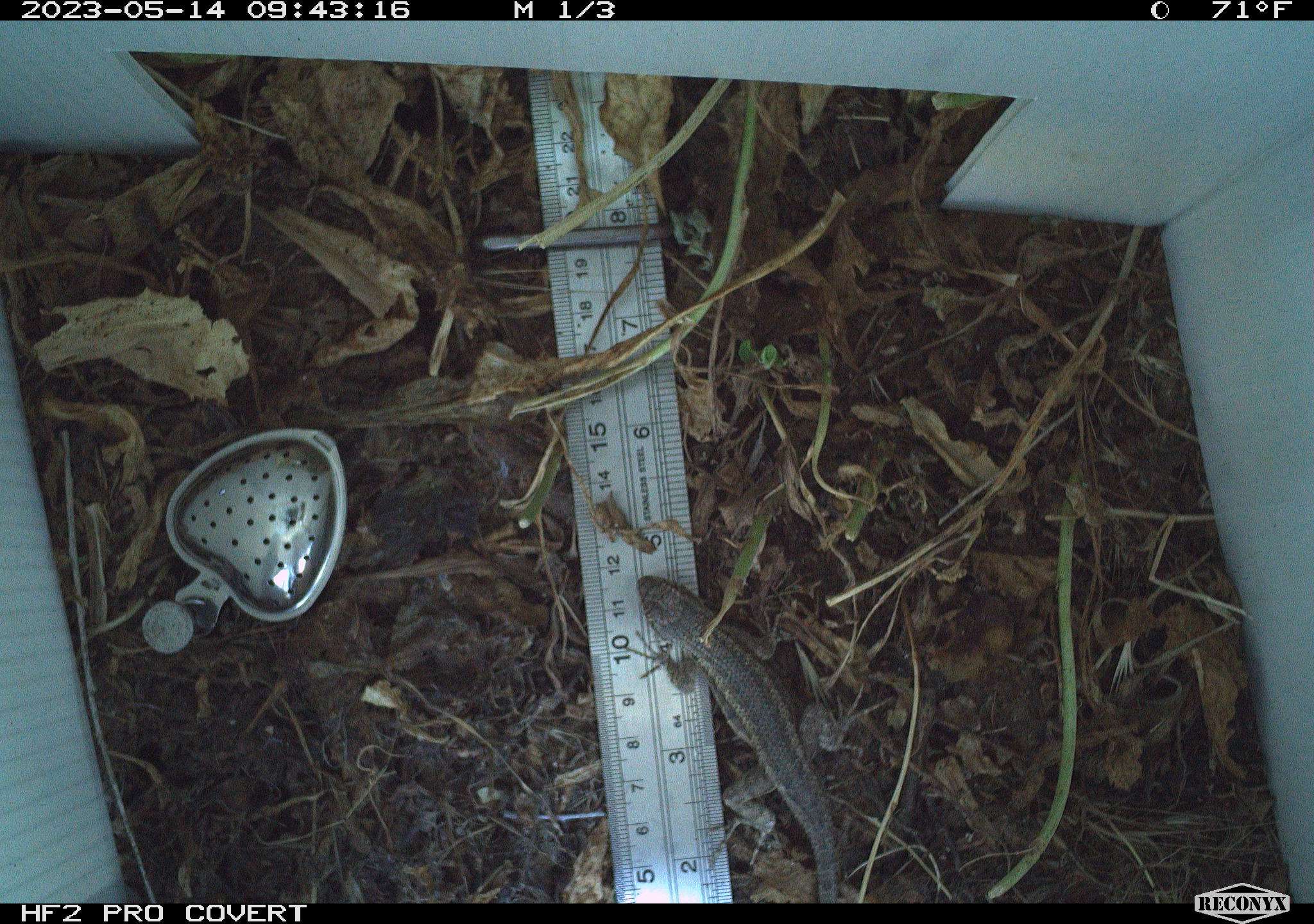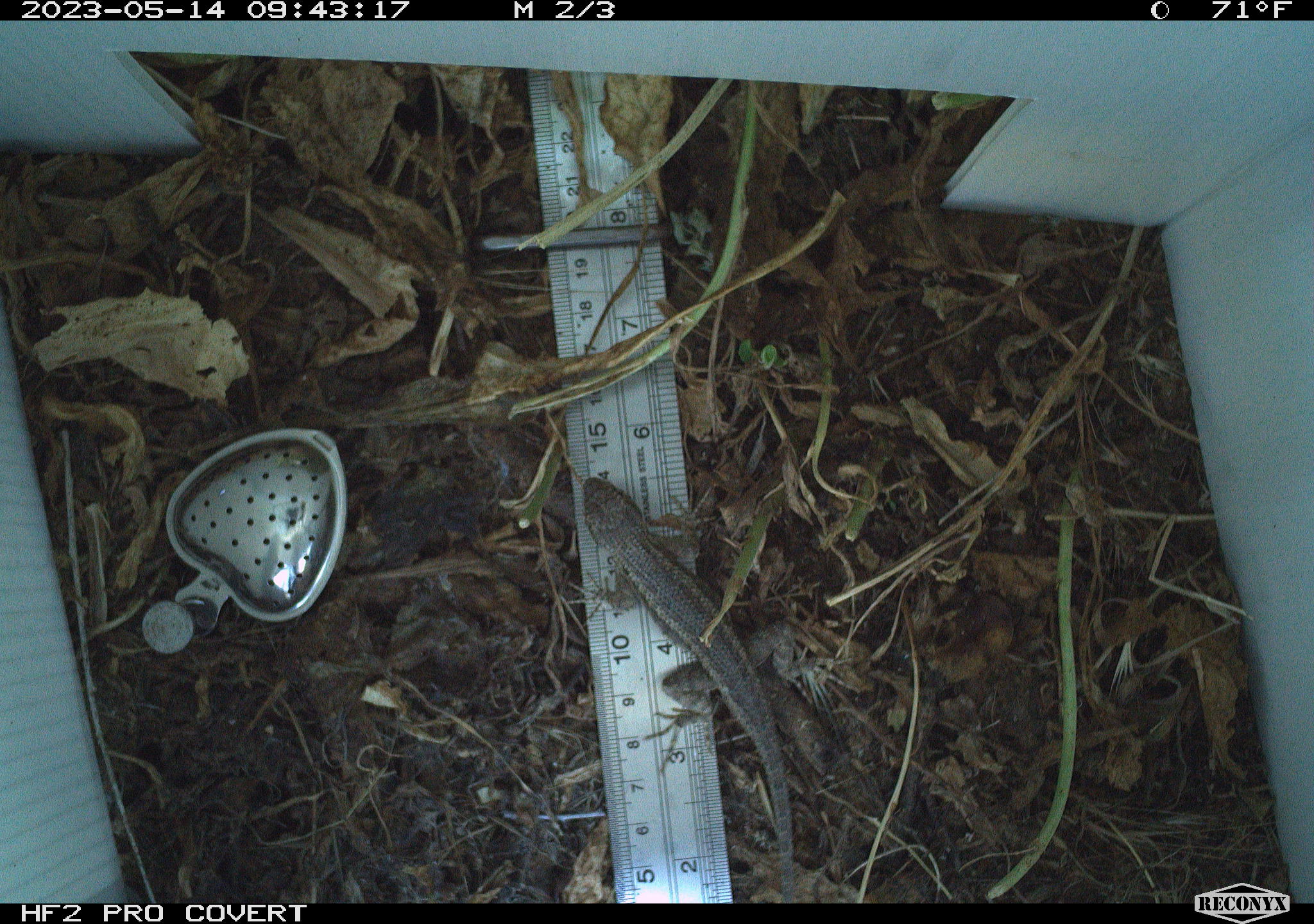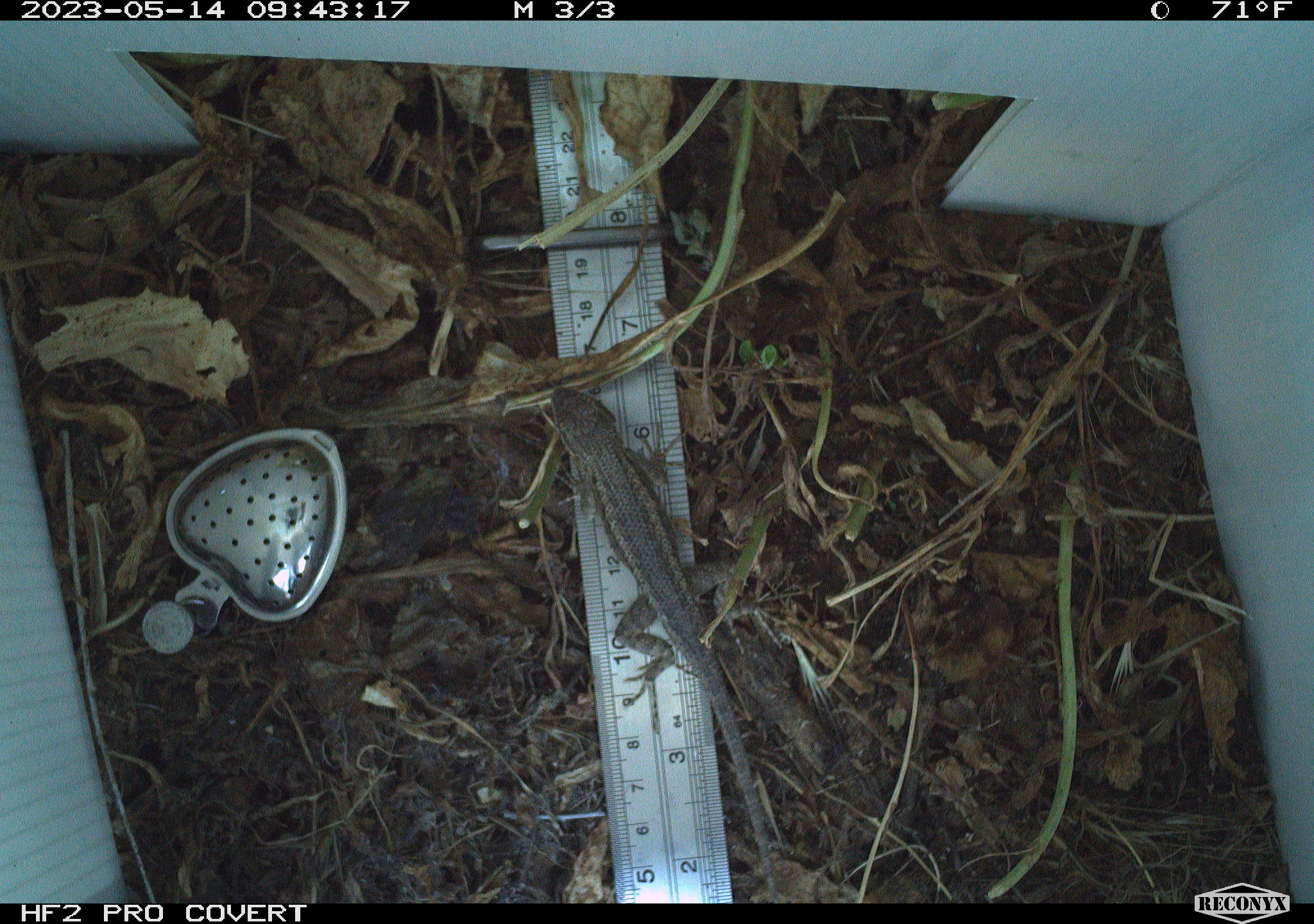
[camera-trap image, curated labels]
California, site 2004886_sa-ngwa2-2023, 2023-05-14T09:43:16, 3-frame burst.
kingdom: Animalia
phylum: Chordata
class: Reptilia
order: Squamata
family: Phrynosomatidae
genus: Sceloporus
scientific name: Sceloporus occidentalis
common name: western fence lizard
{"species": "western fence lizard (Sceloporus occidentalis)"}